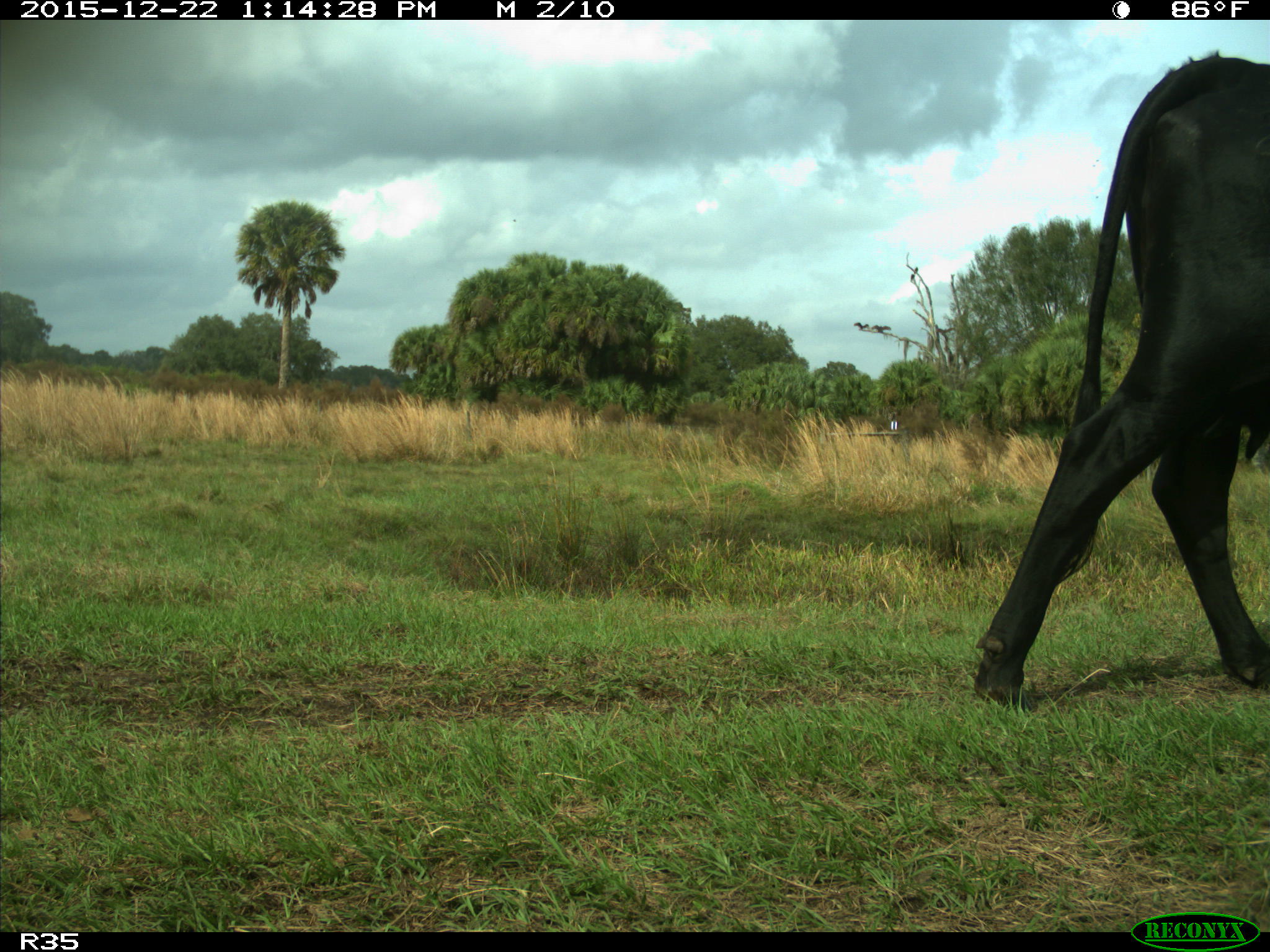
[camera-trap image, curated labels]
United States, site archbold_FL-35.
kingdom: Animalia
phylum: Chordata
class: Mammalia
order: Artiodactyla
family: Bovidae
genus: Bos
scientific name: Bos taurus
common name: domestic cow